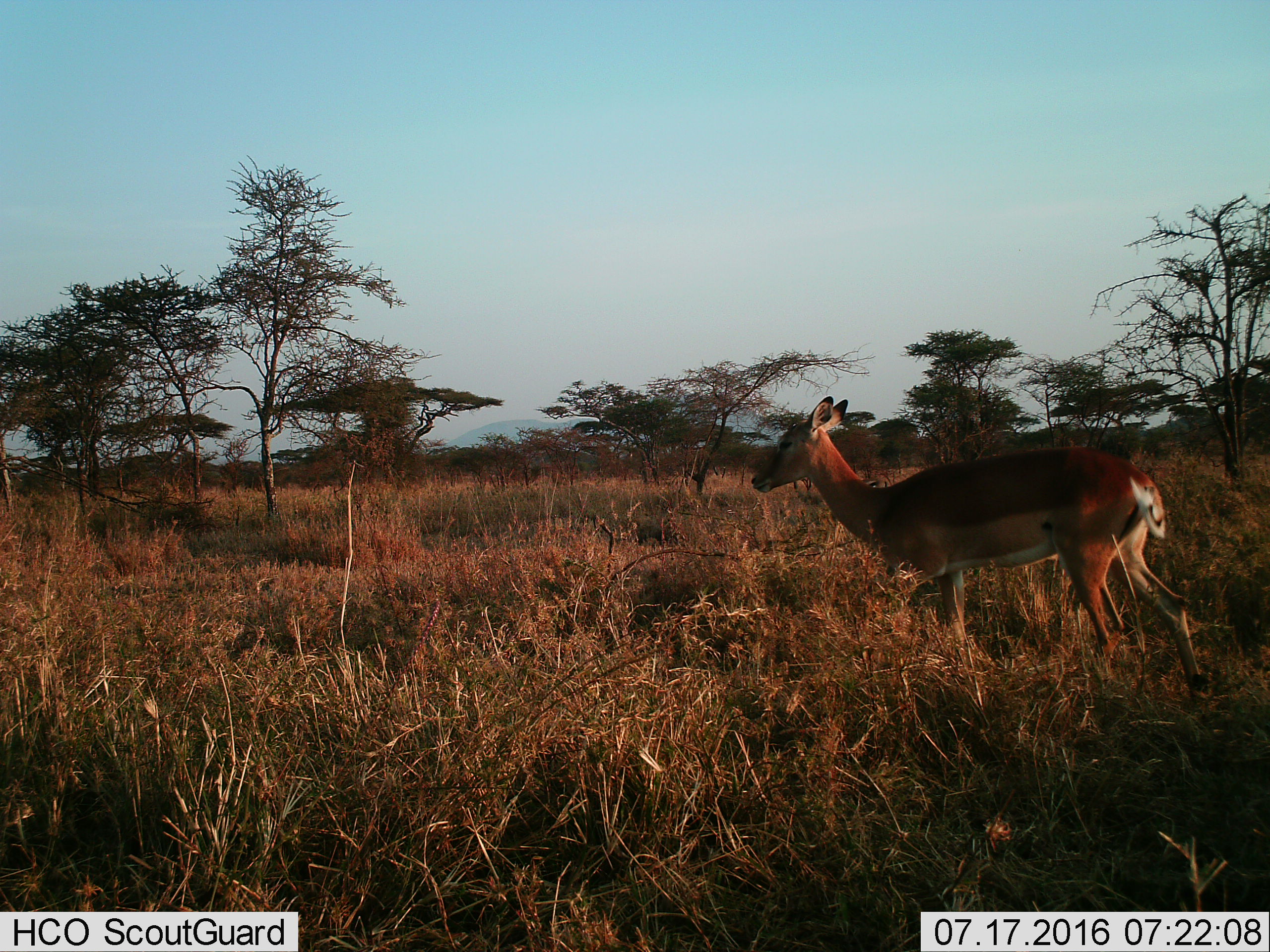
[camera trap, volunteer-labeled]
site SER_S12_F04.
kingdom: Animalia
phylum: Chordata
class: Mammalia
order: Artiodactyla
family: Bovidae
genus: Aepyceros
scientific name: Aepyceros melampus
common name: impala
Impala (Aepyceros melampus), count 1. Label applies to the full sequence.